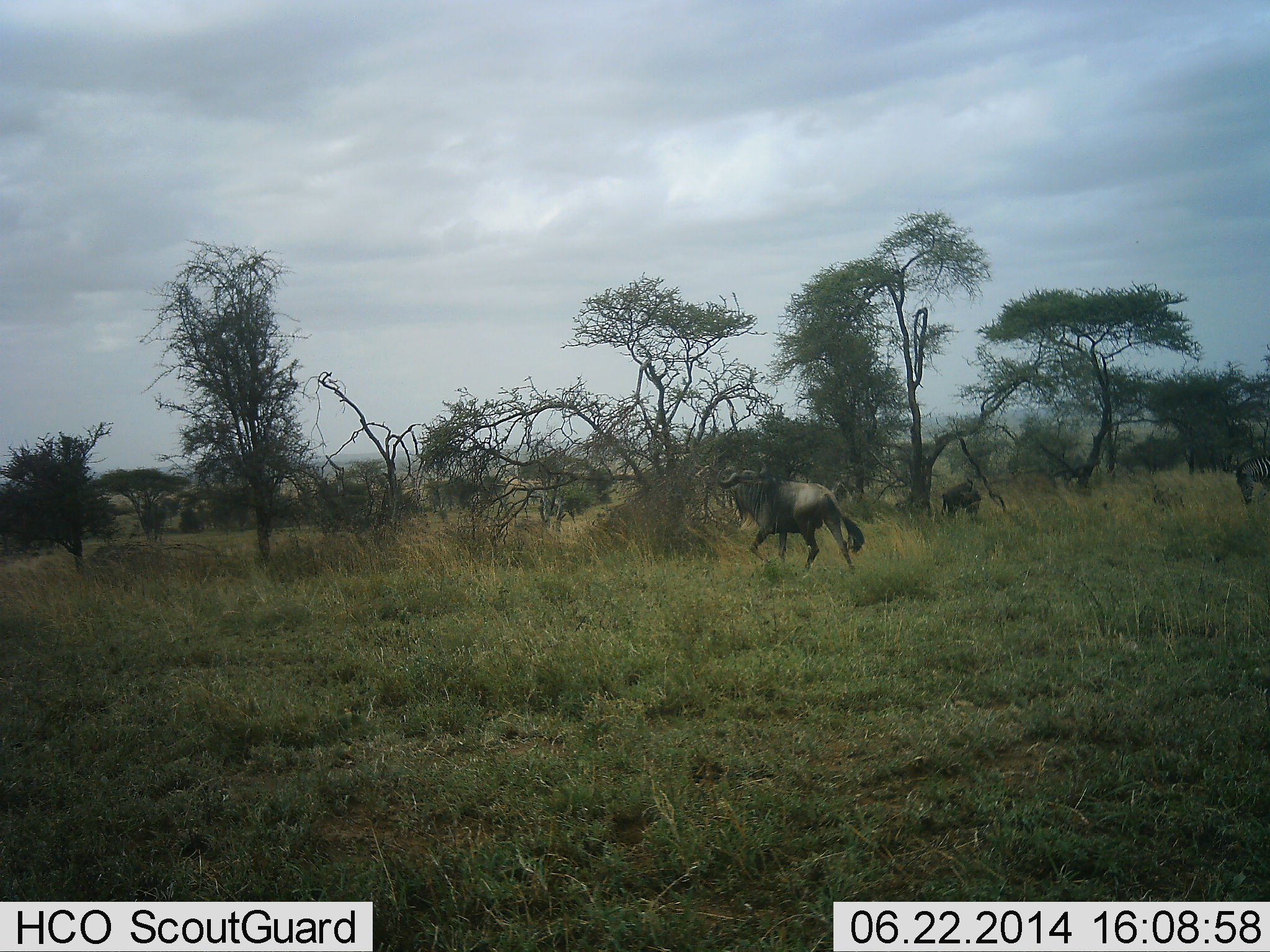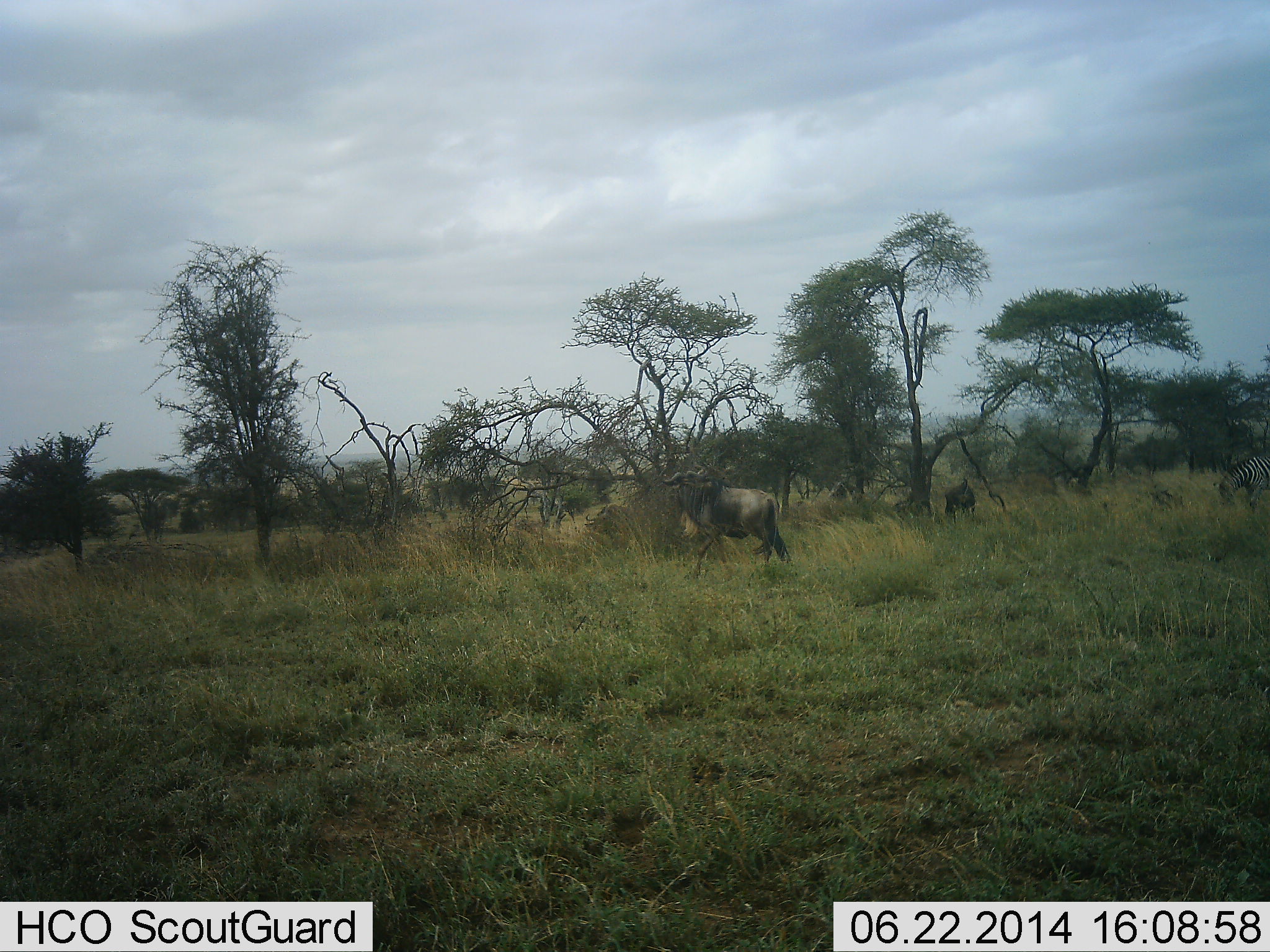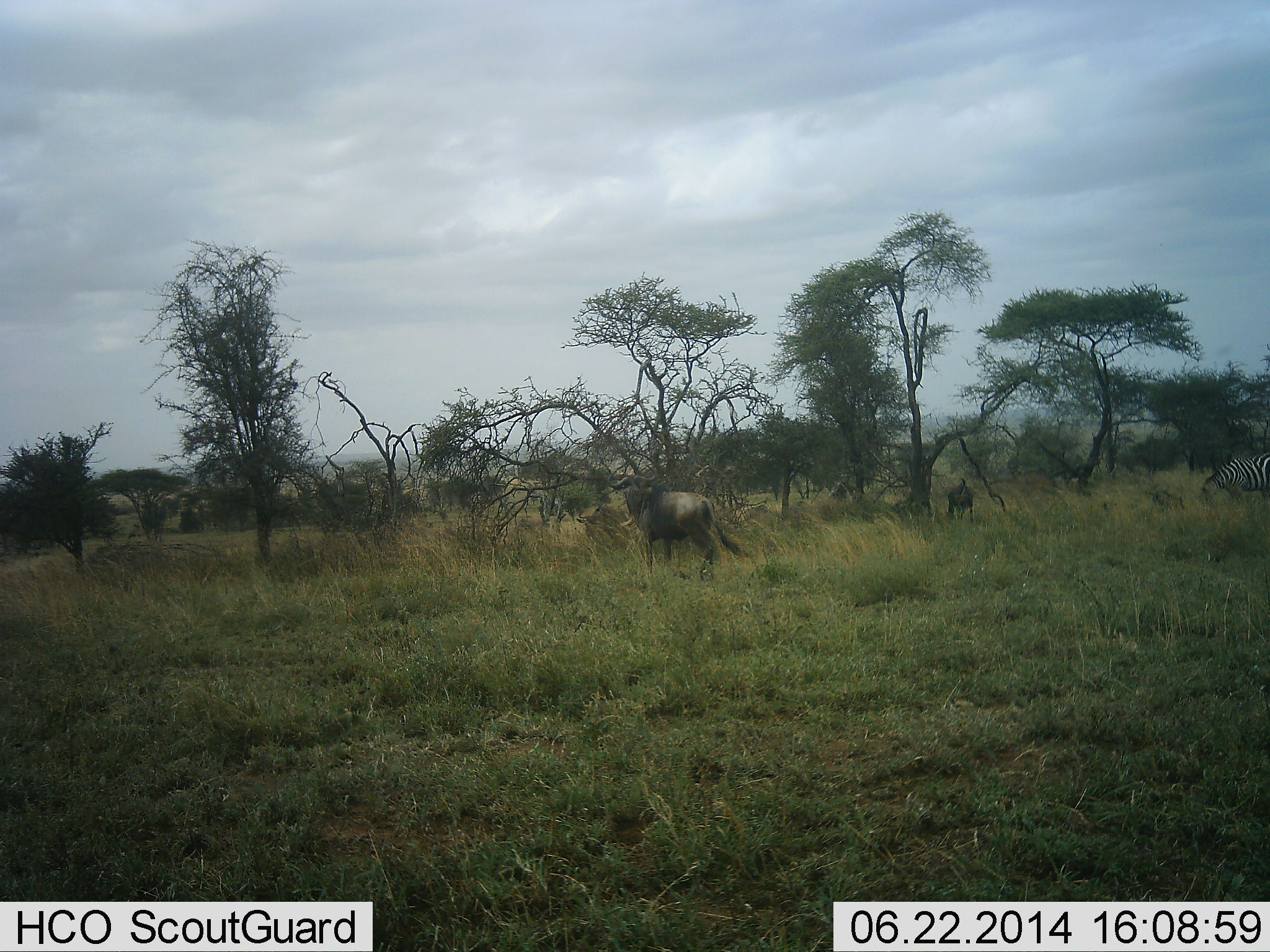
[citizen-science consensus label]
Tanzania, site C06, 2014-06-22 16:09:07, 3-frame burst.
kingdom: Animalia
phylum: Chordata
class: Mammalia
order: Artiodactyla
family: Bovidae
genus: Connochaetes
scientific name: Connochaetes taurinus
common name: blue wildebeest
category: wildebeest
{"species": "wildebeest (blue wildebeest) (Connochaetes taurinus)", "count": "2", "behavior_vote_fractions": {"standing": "25%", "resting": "0%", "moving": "83%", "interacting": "0%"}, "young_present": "0%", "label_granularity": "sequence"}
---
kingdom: Animalia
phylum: Chordata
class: Mammalia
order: Perissodactyla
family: Equidae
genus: Equus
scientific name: Equus quagga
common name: plains zebra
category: zebra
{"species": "zebra (plains zebra) (Equus quagga)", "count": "1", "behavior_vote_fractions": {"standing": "10%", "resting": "0%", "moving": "30%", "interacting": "0%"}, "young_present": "0%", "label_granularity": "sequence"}